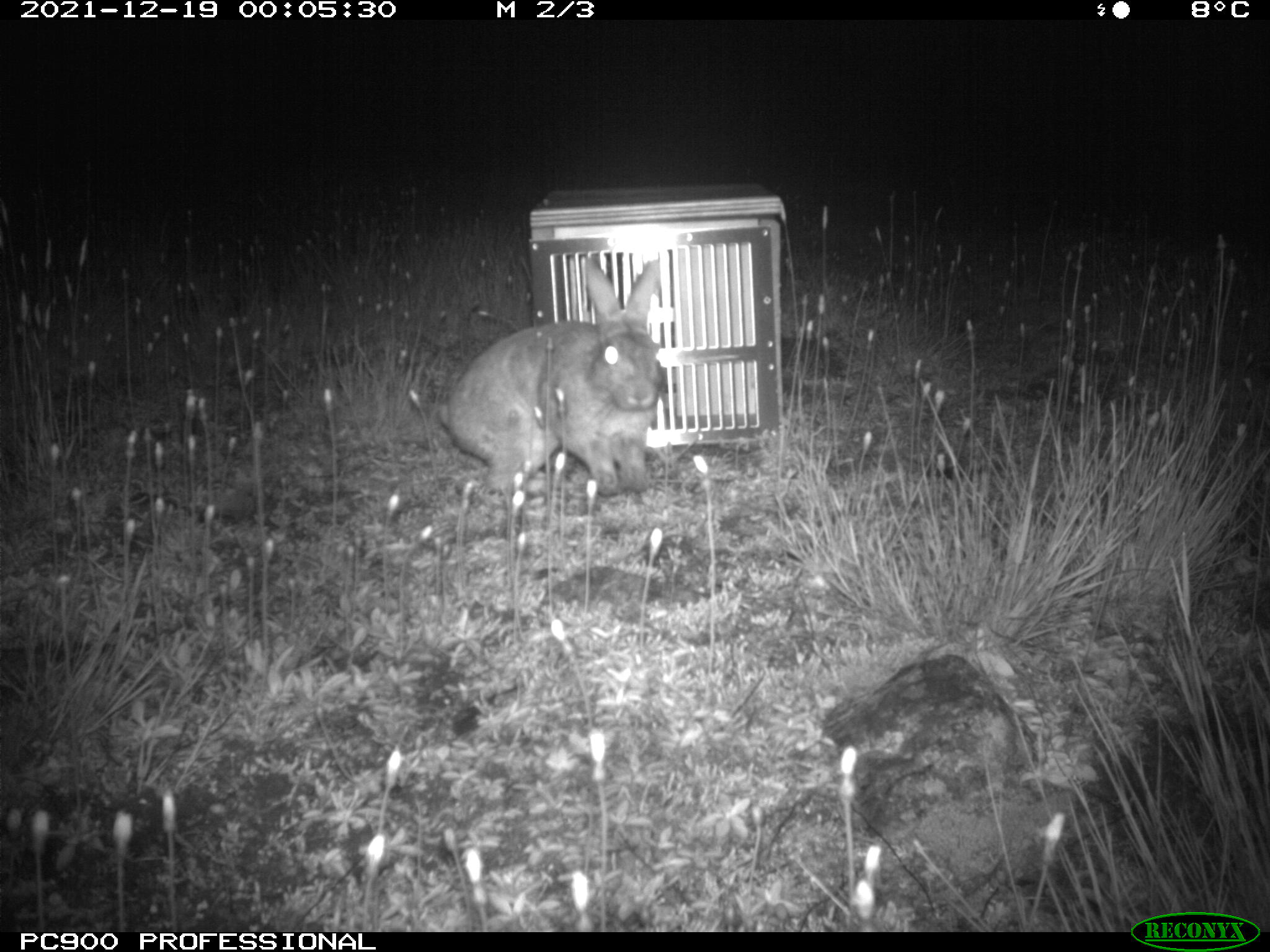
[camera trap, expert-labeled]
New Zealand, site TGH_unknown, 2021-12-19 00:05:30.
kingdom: Animalia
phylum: Chordata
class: Mammalia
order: Lagomorpha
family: Leporidae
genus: Oryctolagus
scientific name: Oryctolagus cuniculus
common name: european rabbit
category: rabbit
Rabbit (european rabbit) (Oryctolagus cuniculus).